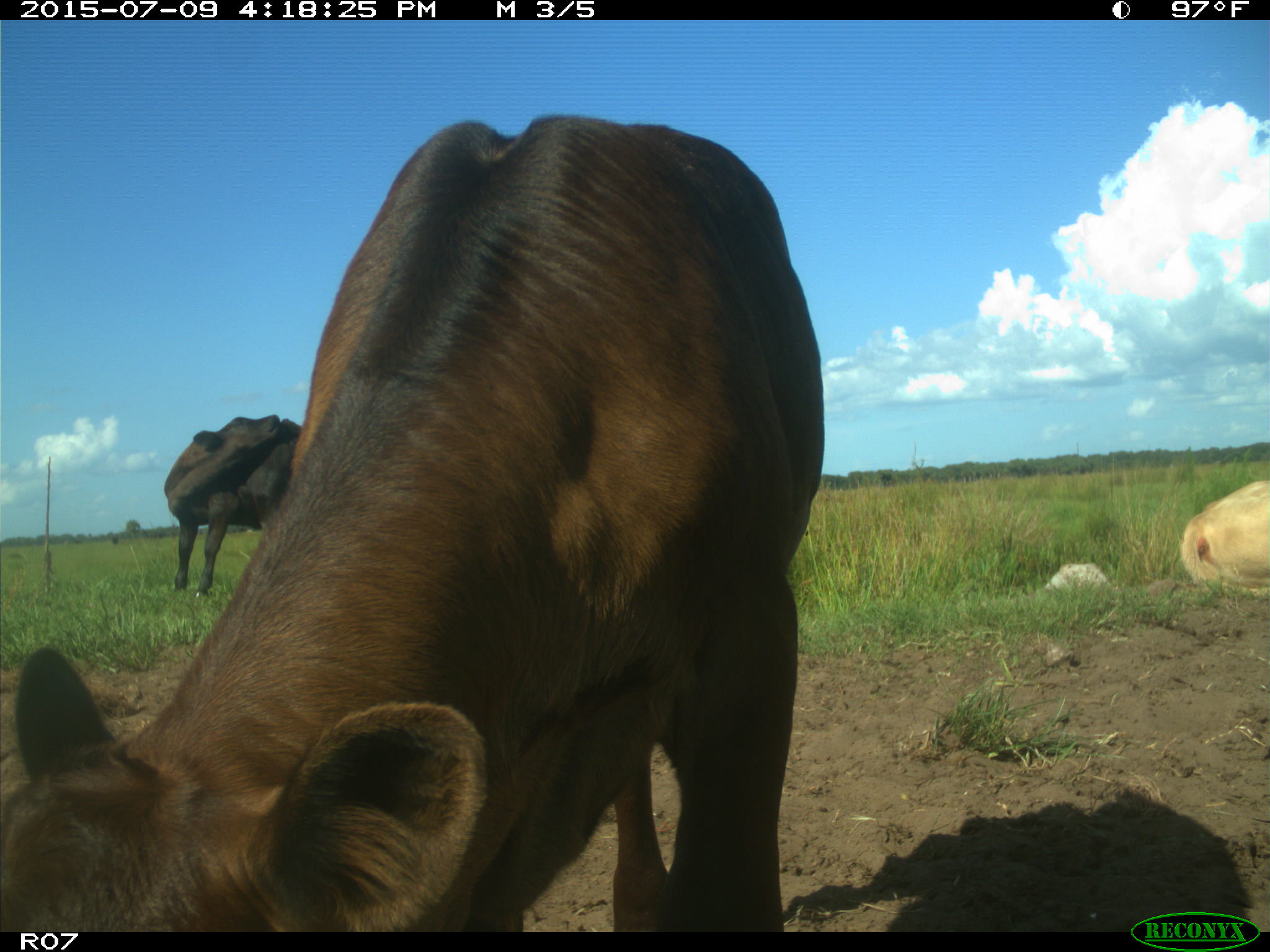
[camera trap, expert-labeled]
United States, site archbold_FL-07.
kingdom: Animalia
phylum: Chordata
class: Mammalia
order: Artiodactyla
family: Bovidae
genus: Bos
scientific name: Bos taurus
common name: domestic cow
Bos taurus (domestic cow).